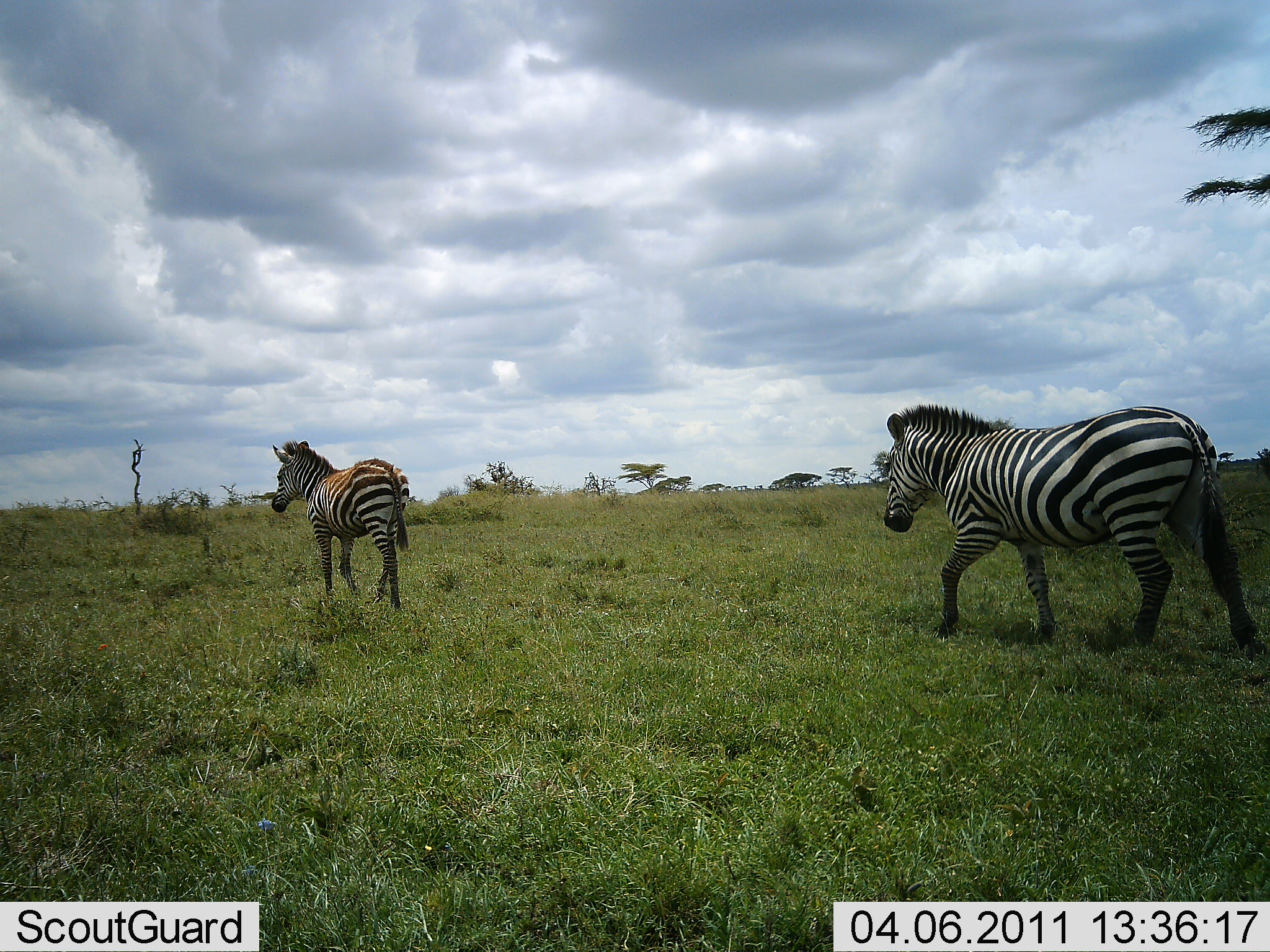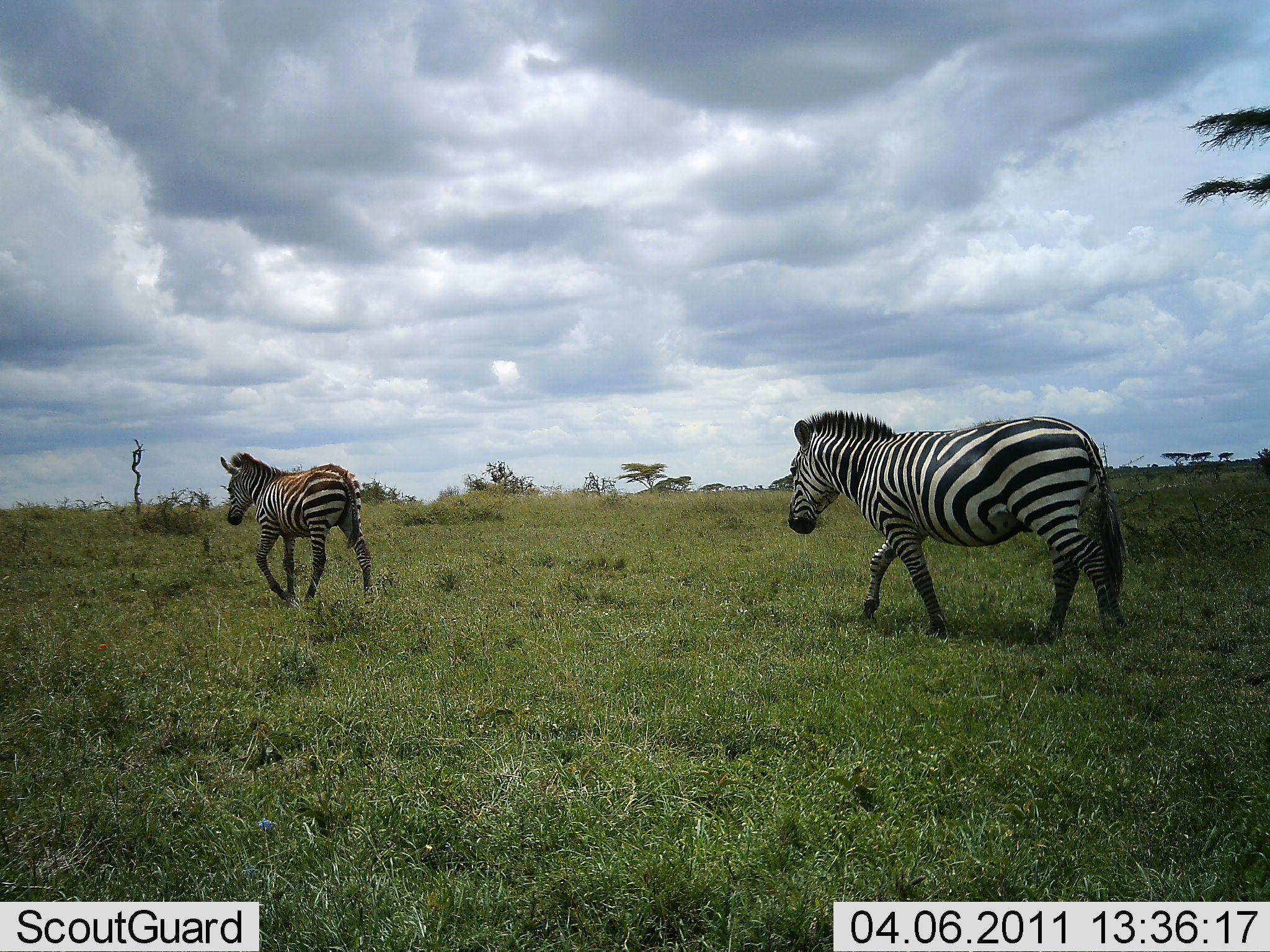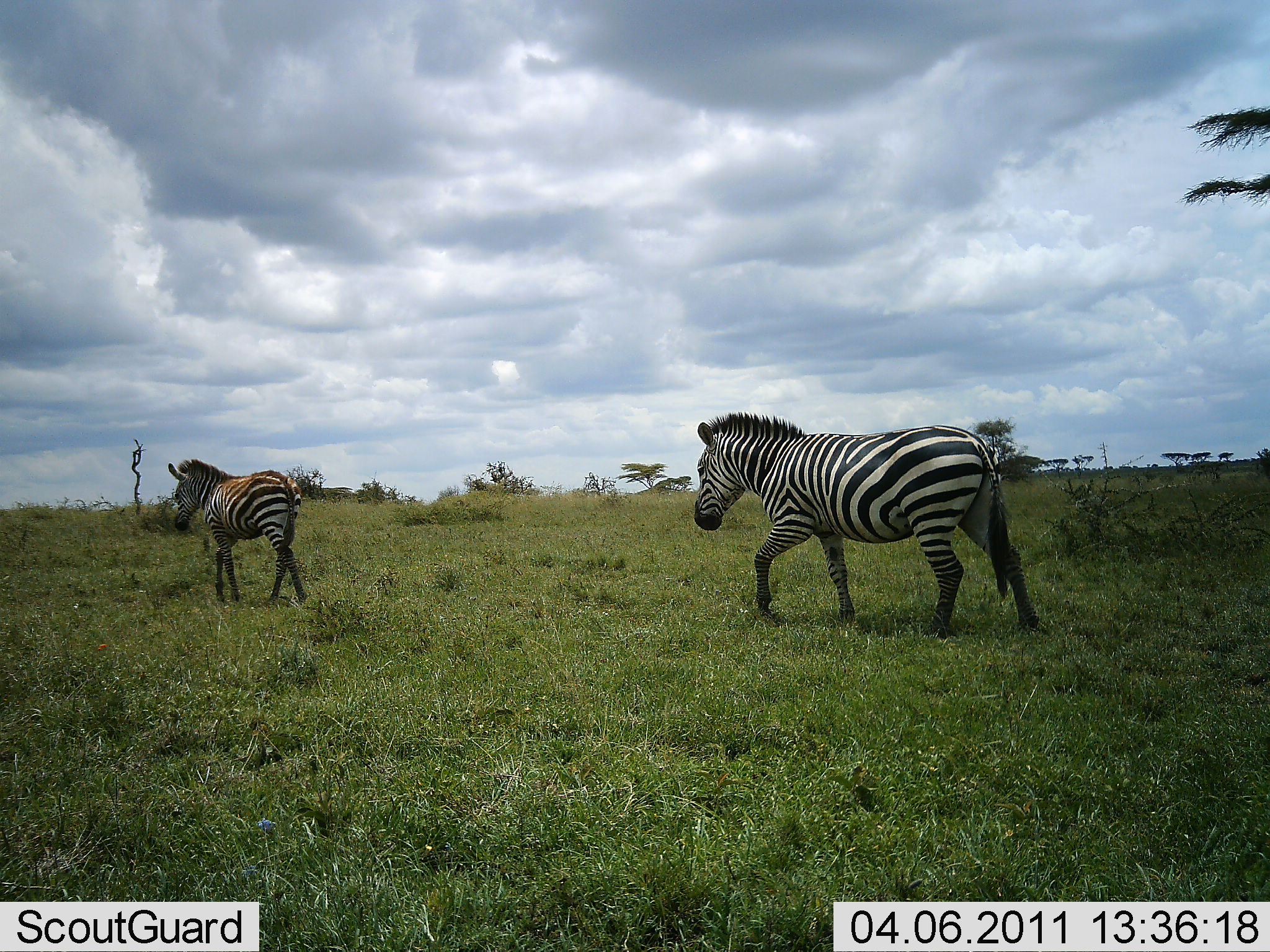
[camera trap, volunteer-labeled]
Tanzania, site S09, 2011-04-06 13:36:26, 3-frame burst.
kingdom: Animalia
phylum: Chordata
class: Mammalia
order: Perissodactyla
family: Equidae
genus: Equus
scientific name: Equus quagga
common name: plains zebra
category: zebra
Zebra (plains zebra) (Equus quagga), count 2. Behavior (volunteer vote fractions): standing 0%, resting 0%, moving 100%, interacting 0%. Young present (vote fraction): 0%. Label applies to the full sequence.